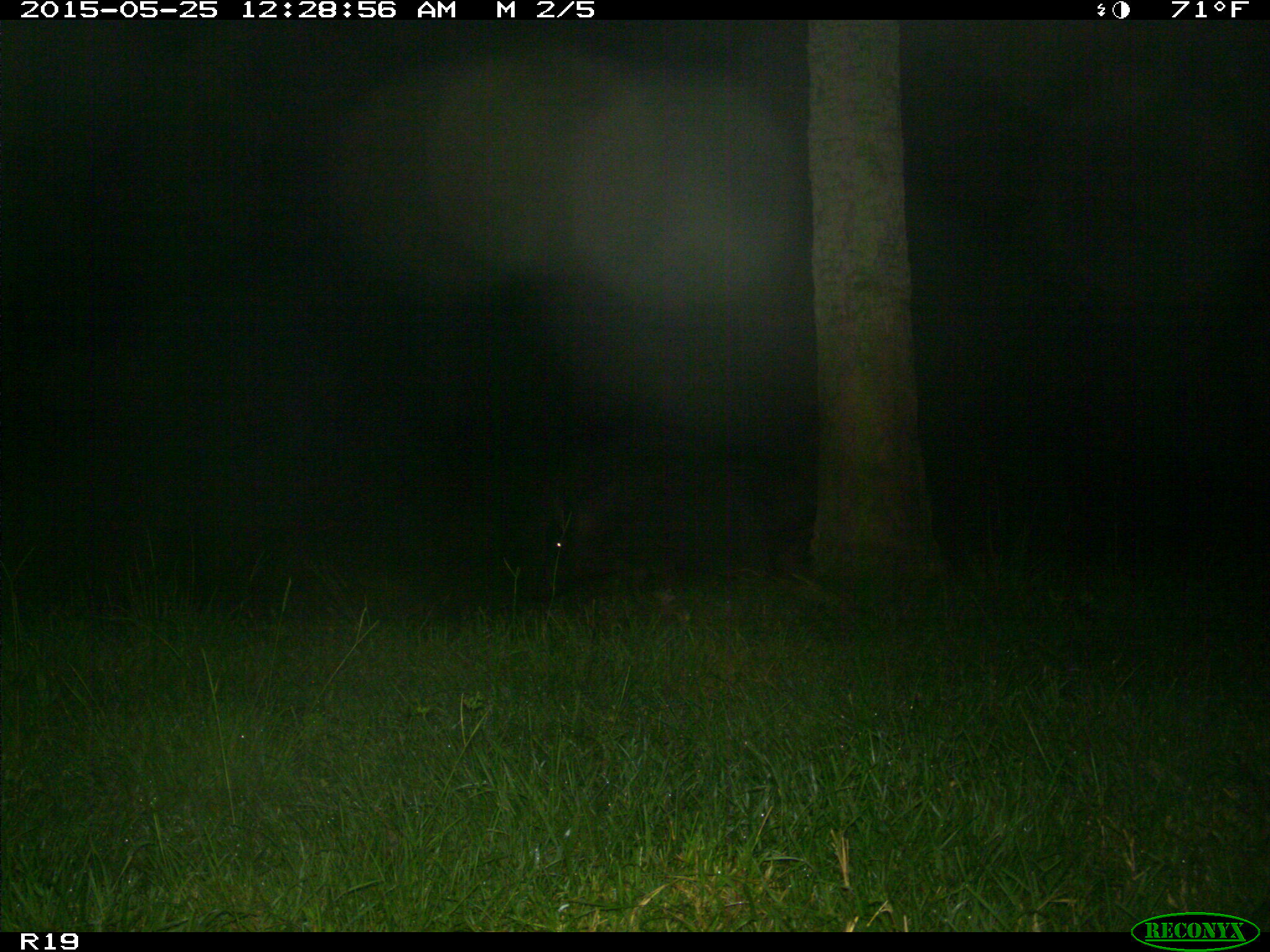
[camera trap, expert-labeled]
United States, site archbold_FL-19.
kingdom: Animalia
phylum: Chordata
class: Mammalia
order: Artiodactyla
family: Suidae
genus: Sus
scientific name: Sus scrofa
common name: wild boar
Sus scrofa (wild boar).